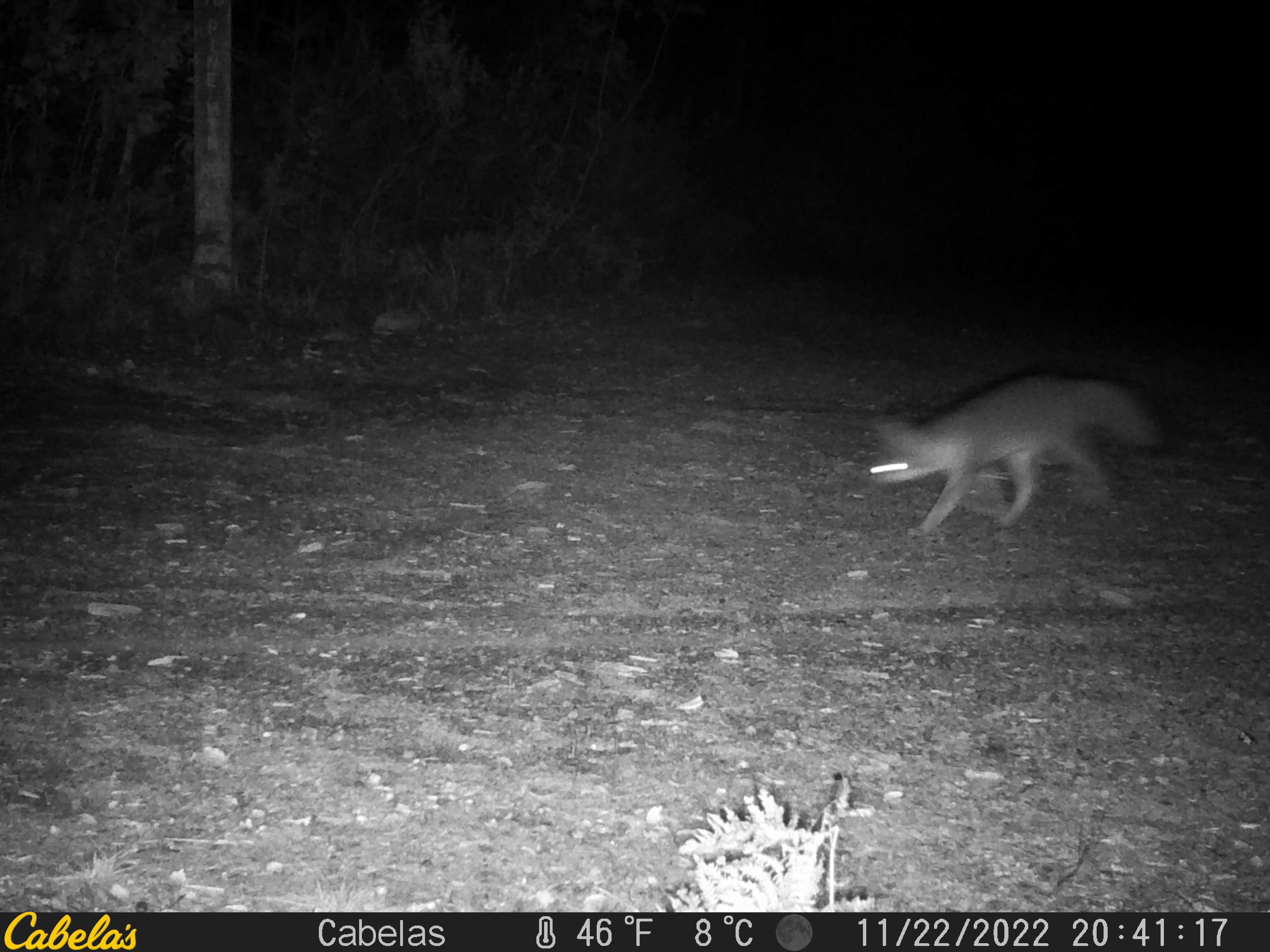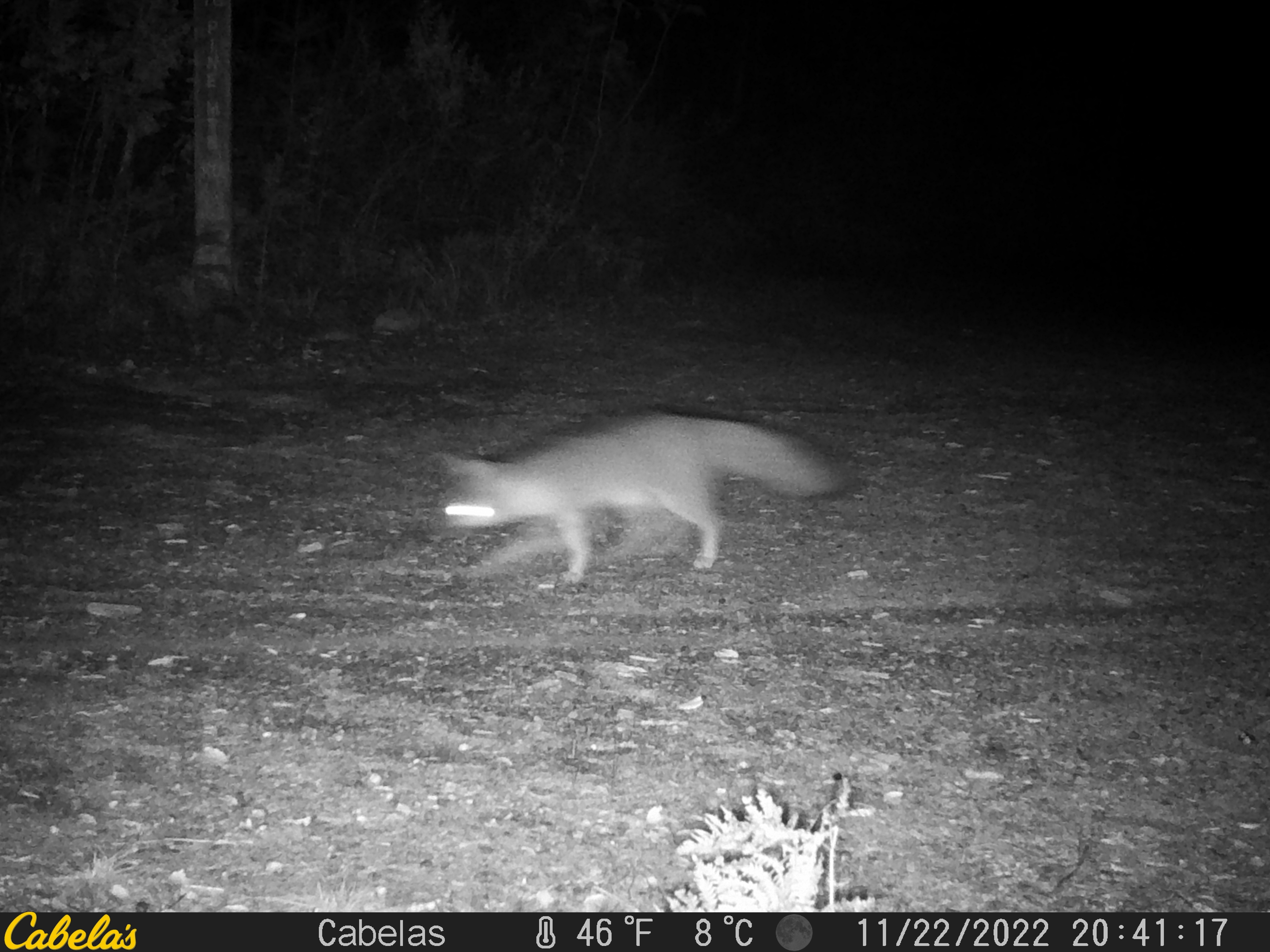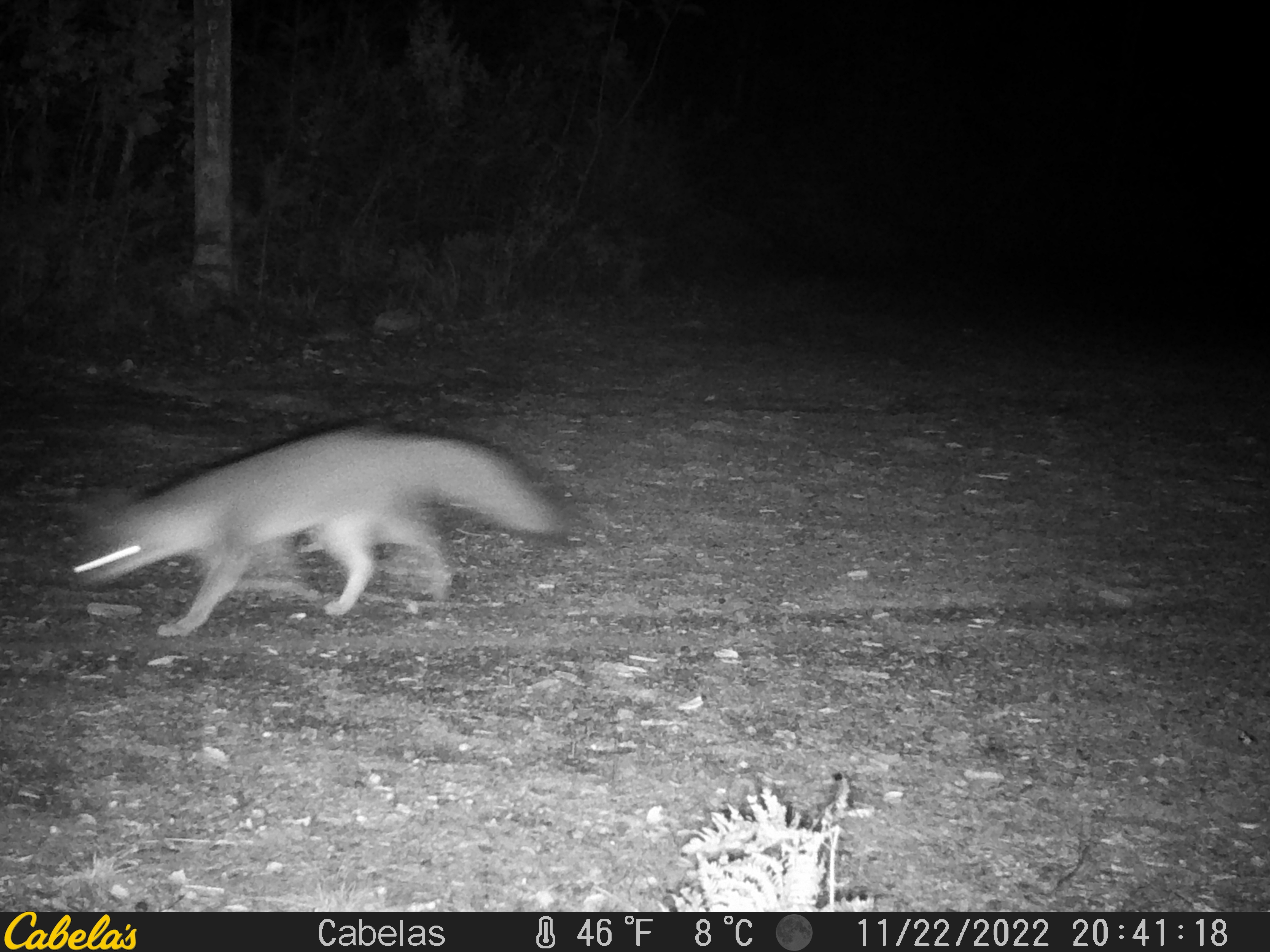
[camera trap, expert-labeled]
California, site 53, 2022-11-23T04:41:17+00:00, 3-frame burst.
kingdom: Animalia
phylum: Chordata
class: Mammalia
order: Carnivora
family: Canidae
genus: Urocyon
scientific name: Urocyon cinereoargenteus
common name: gray fox